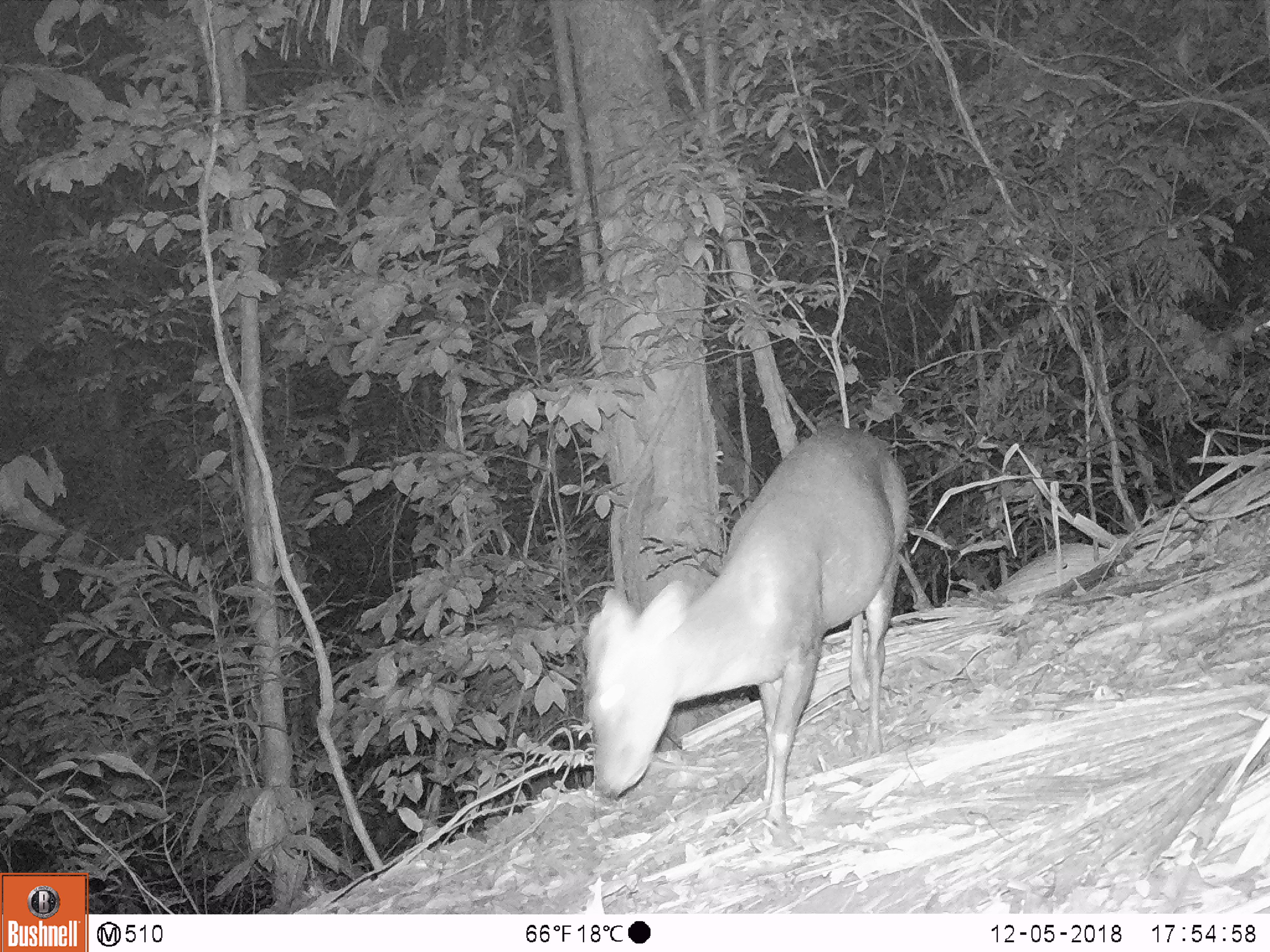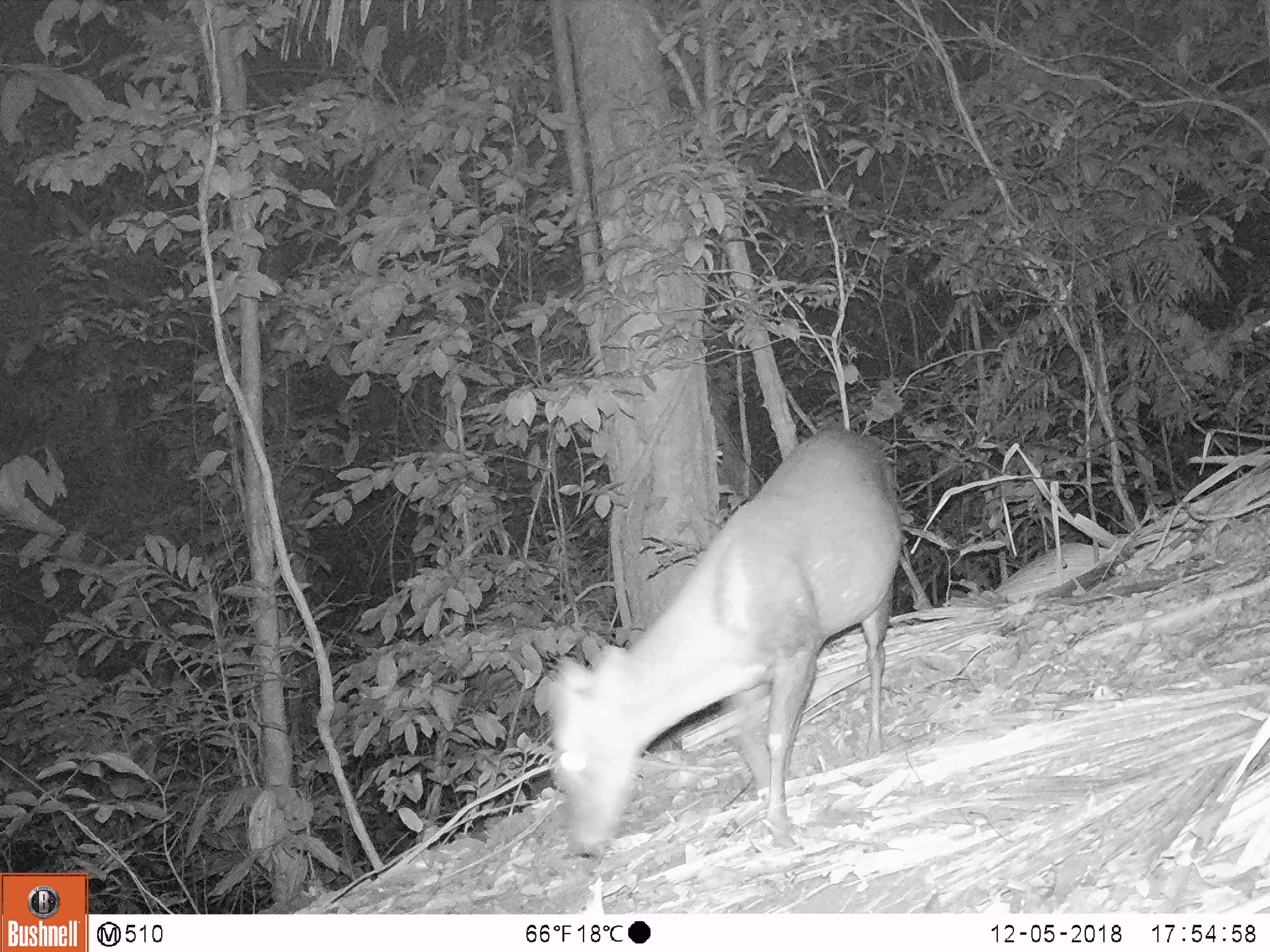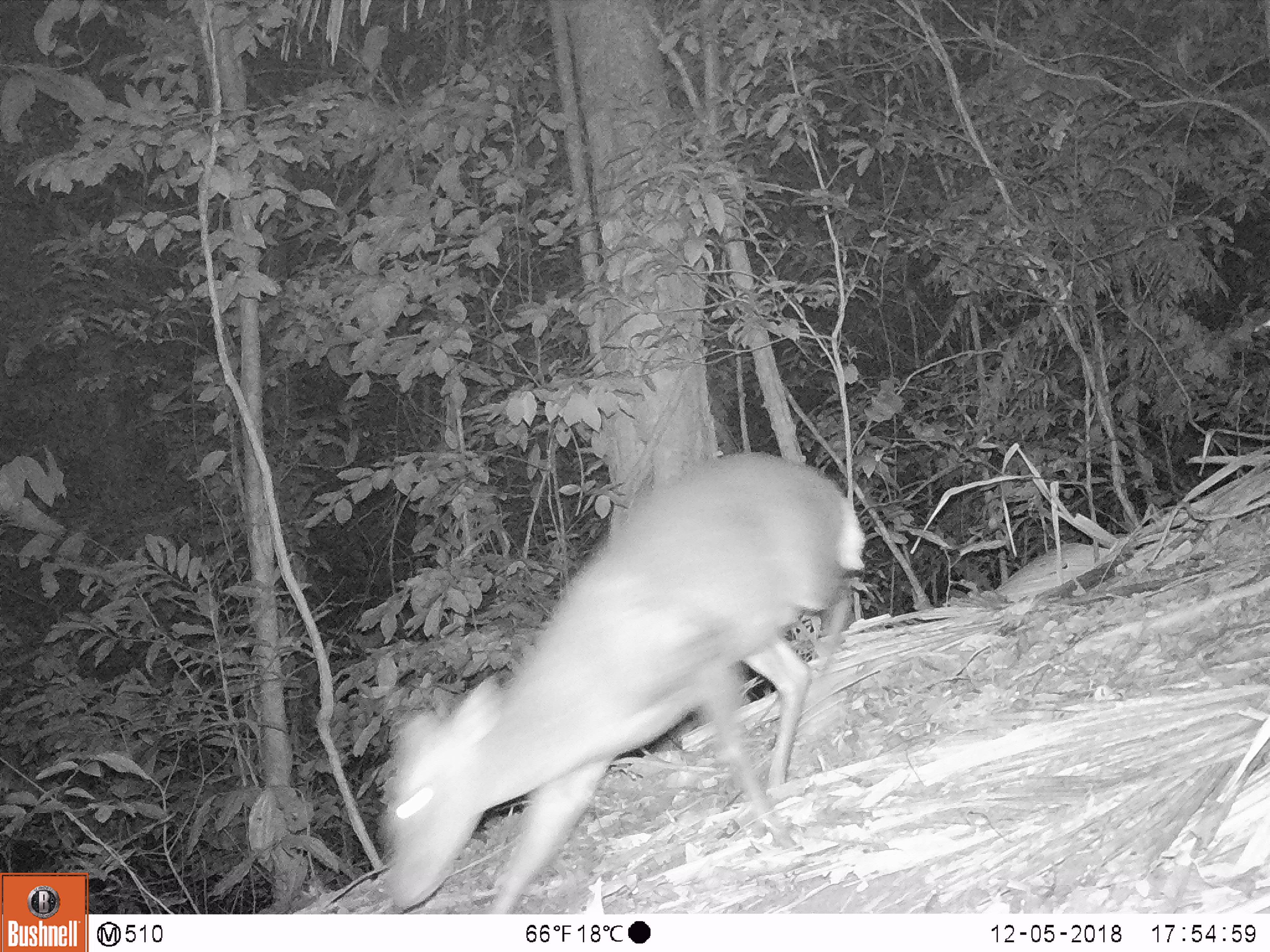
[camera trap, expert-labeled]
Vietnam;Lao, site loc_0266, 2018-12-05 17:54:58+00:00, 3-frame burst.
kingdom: Animalia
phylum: Chordata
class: Mammalia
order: Artiodactyla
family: Cervidae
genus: Muntiacus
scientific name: Muntiacus rooseveltorum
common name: roosevelt's muntjac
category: roosevelts muntjac group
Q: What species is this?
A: Roosevelts muntjac group (roosevelt's muntjac) (Muntiacus rooseveltorum).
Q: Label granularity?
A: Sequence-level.